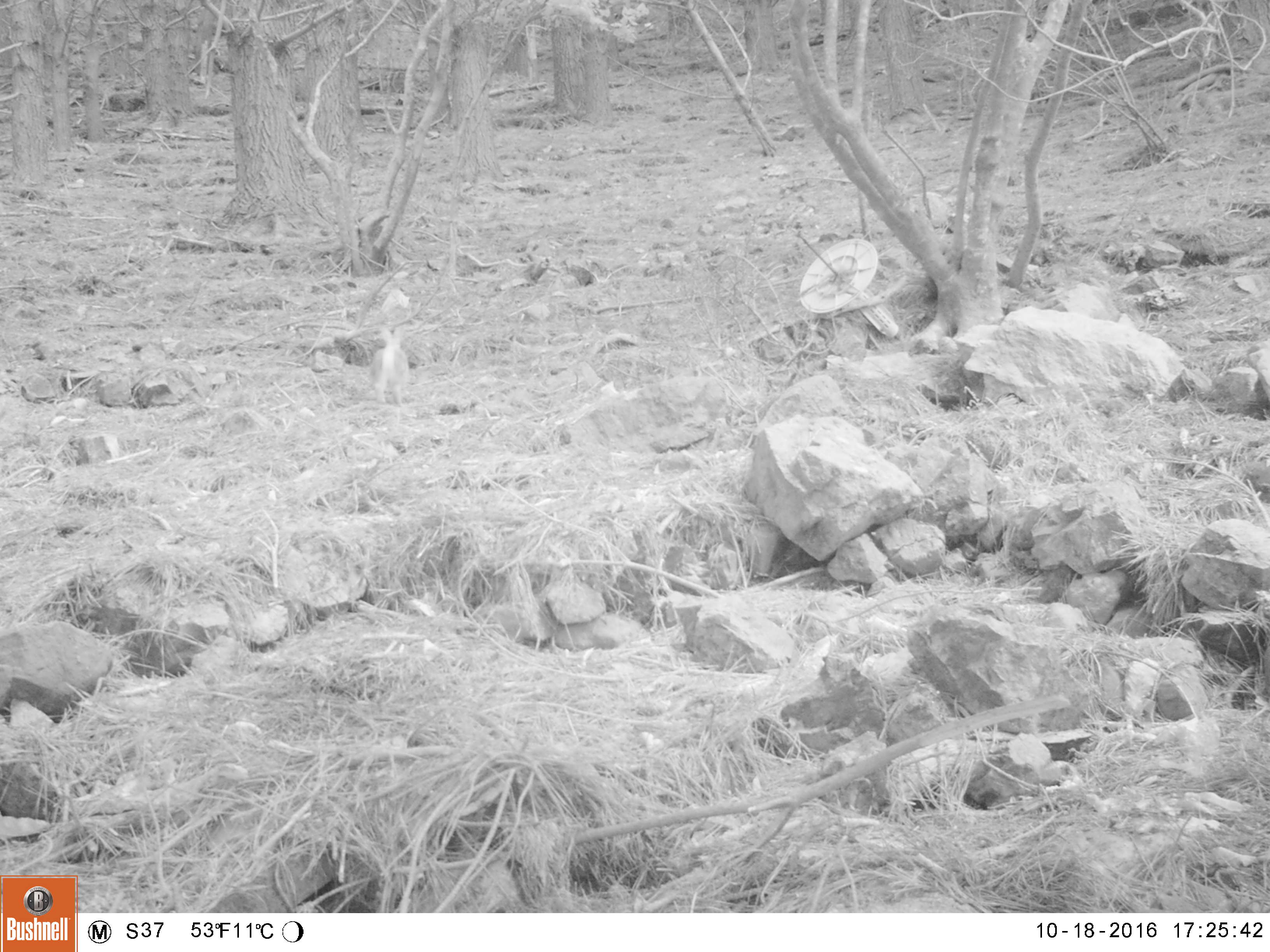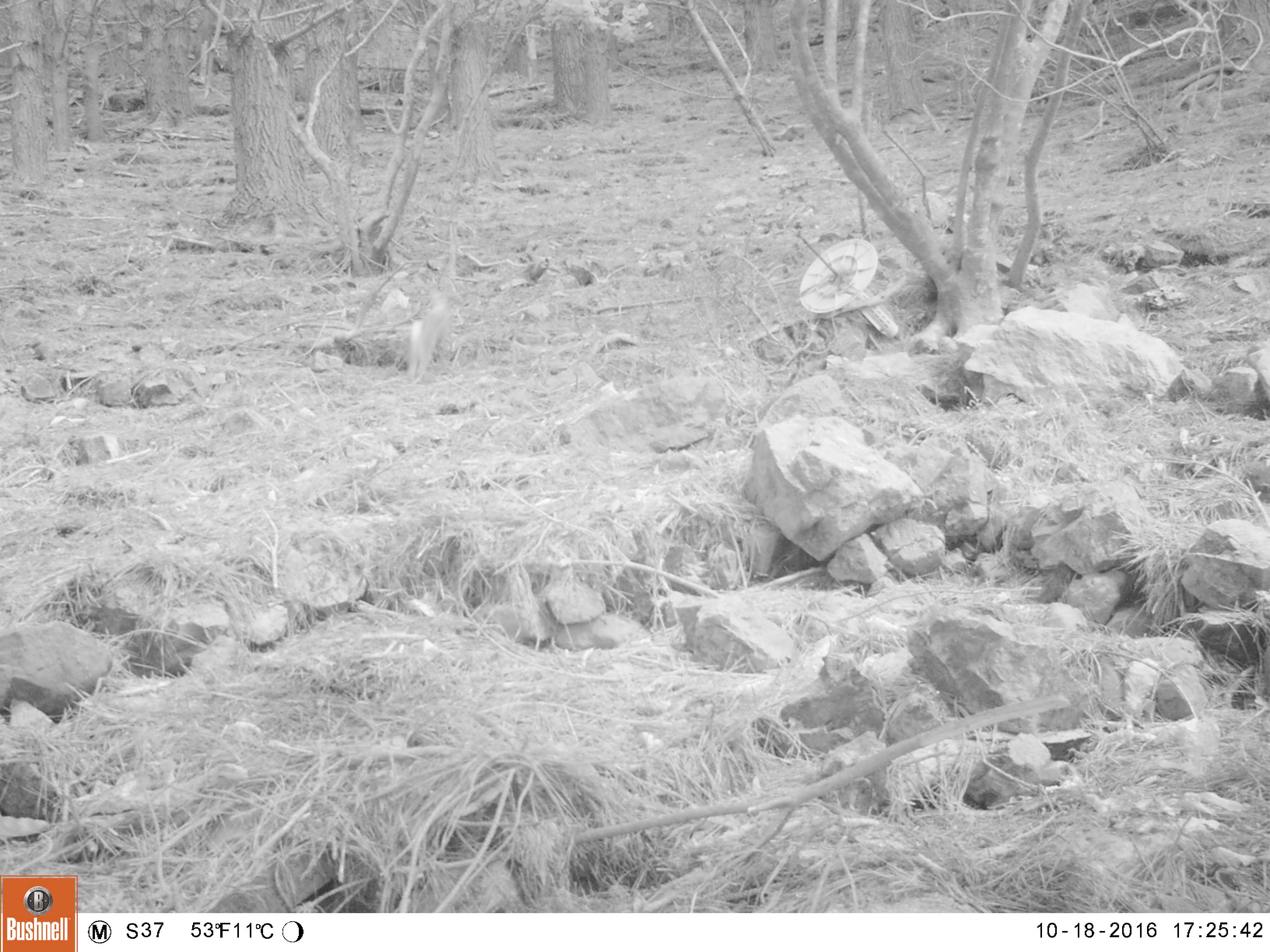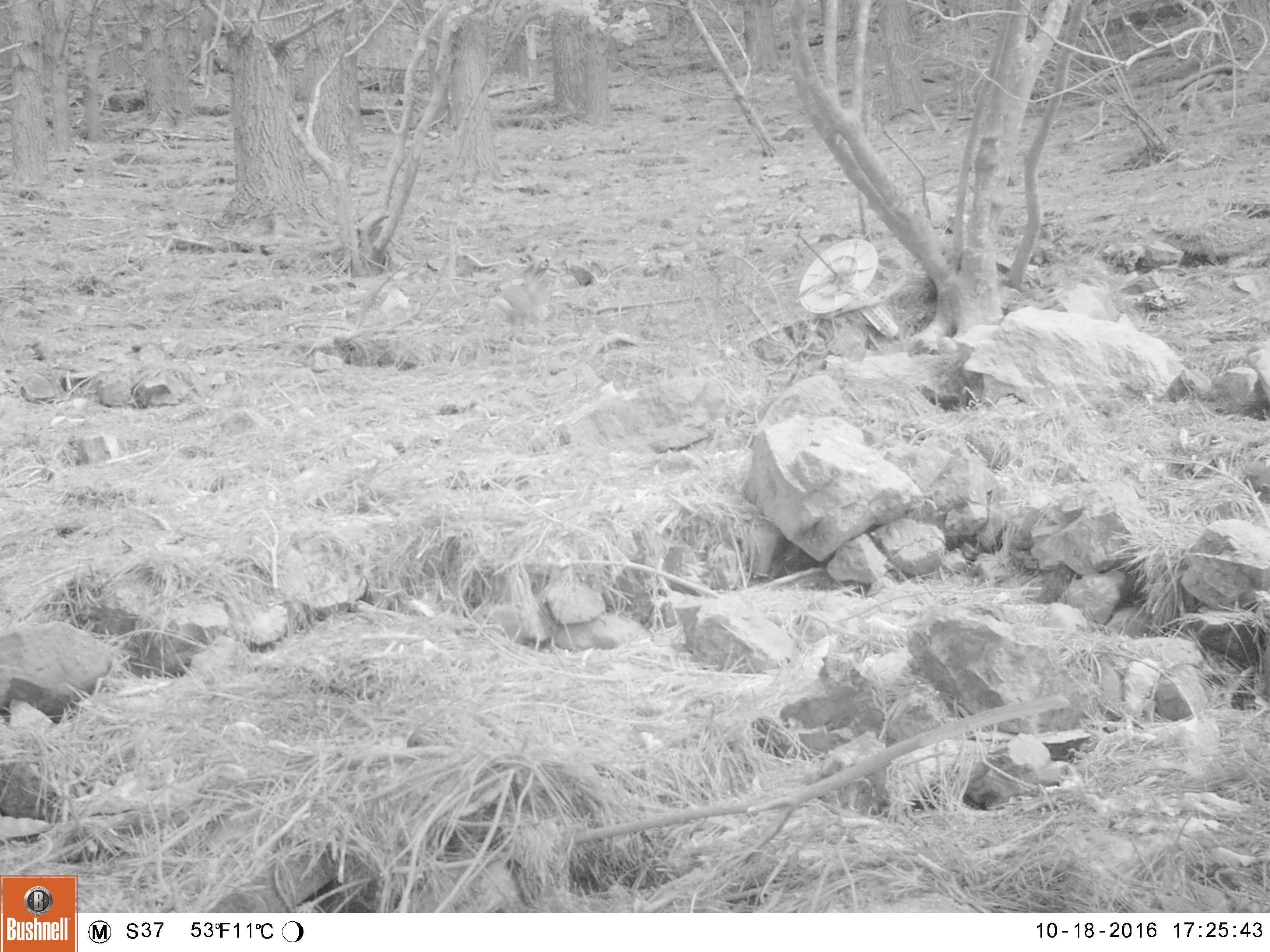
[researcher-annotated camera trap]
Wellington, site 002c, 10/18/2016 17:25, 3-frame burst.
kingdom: Animalia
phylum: Chordata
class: Mammalia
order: Lagomorpha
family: Leporidae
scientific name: Leporidae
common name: rabbit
Rabbit (Leporidae).